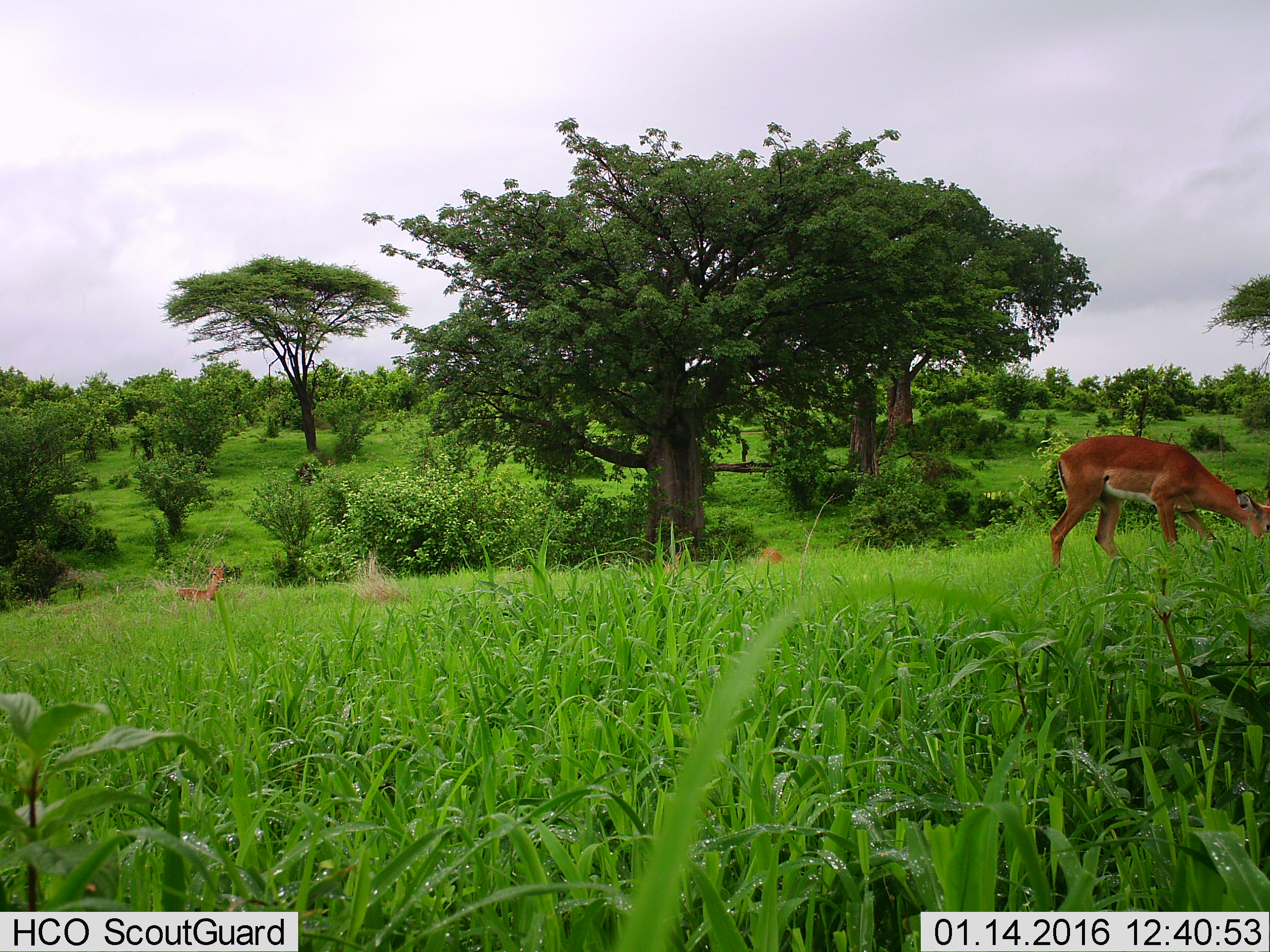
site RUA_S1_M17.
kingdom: Animalia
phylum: Chordata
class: Mammalia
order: Artiodactyla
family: Bovidae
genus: Aepyceros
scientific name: Aepyceros melampus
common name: impala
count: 3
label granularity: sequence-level